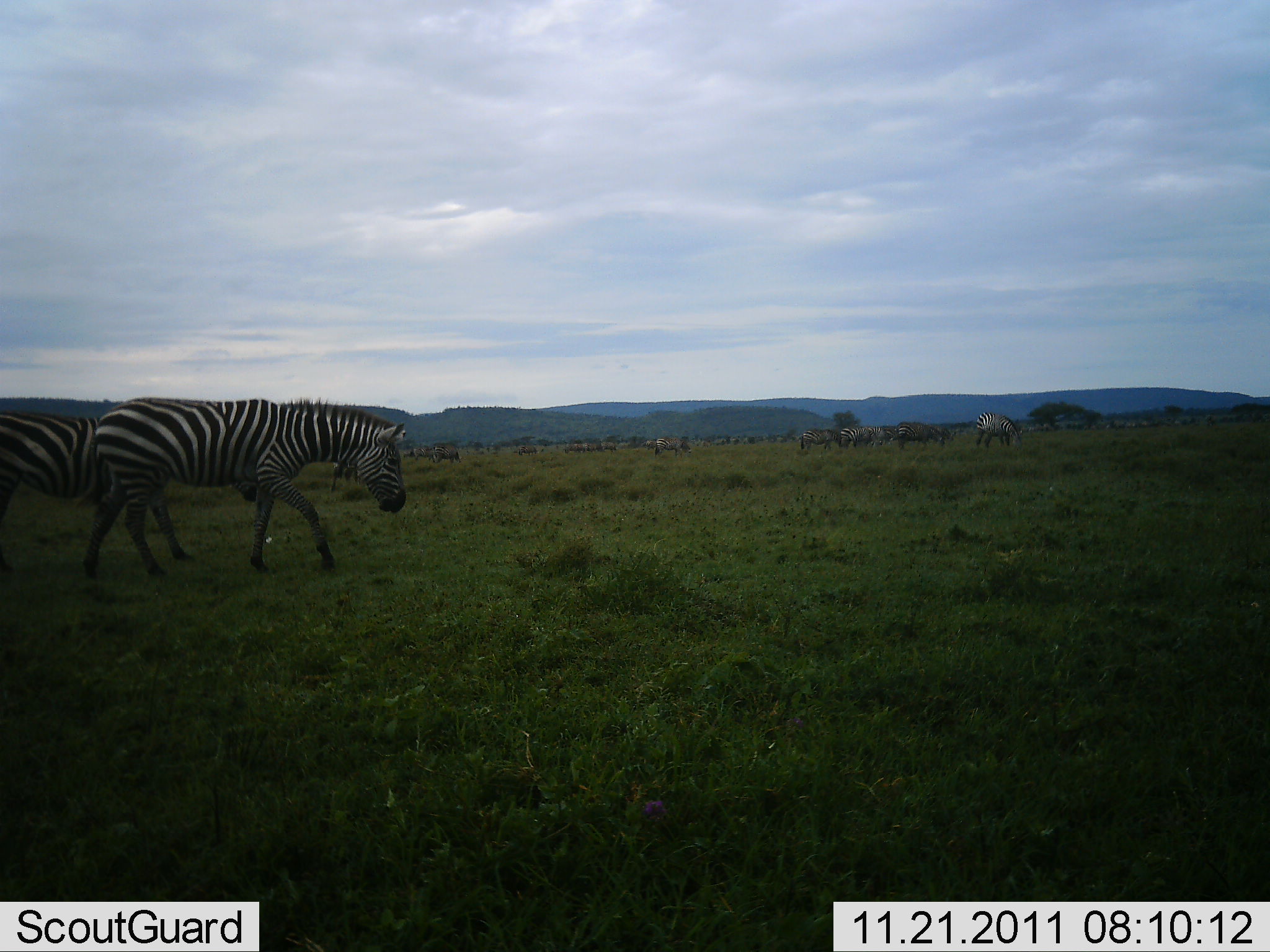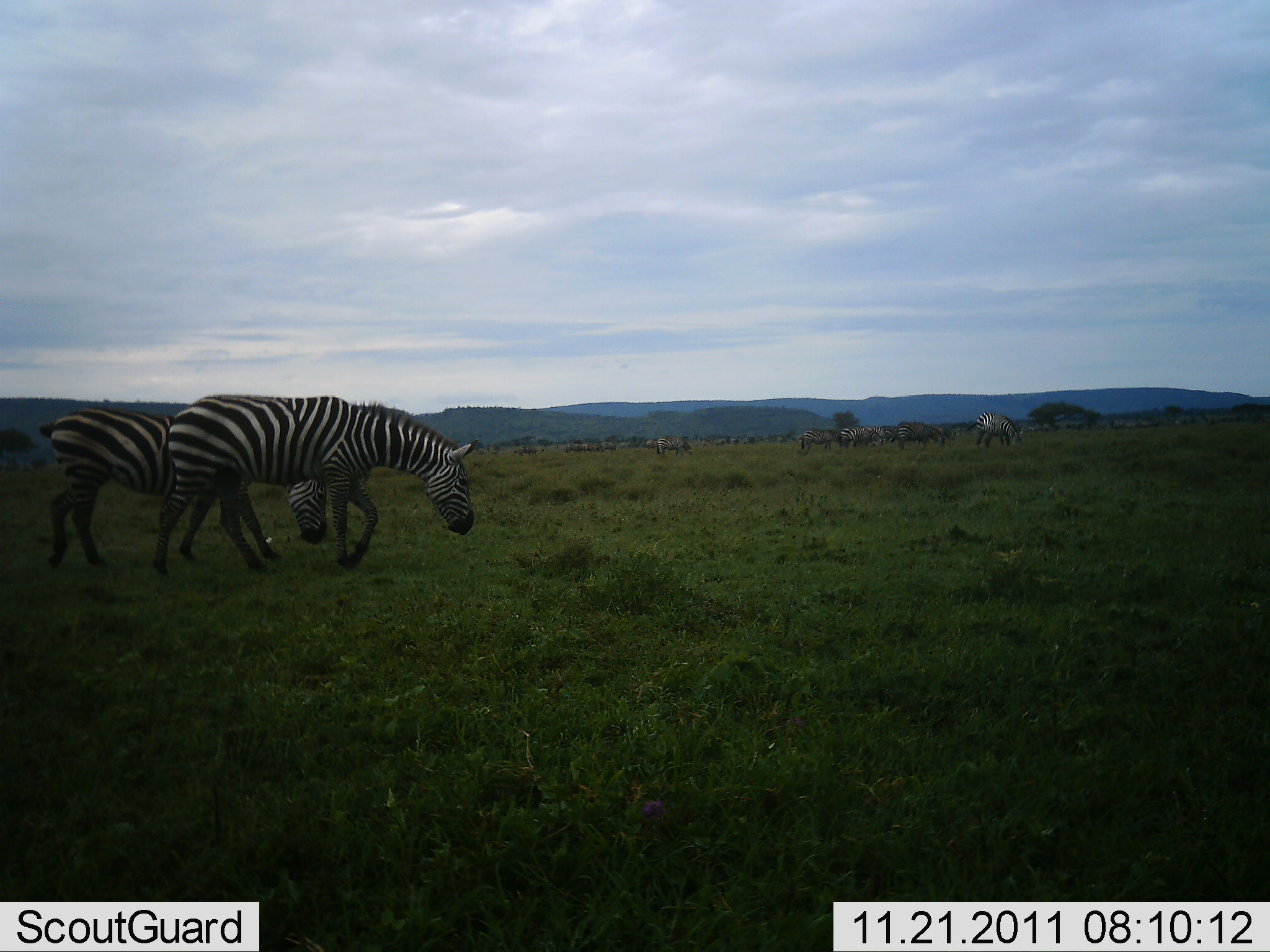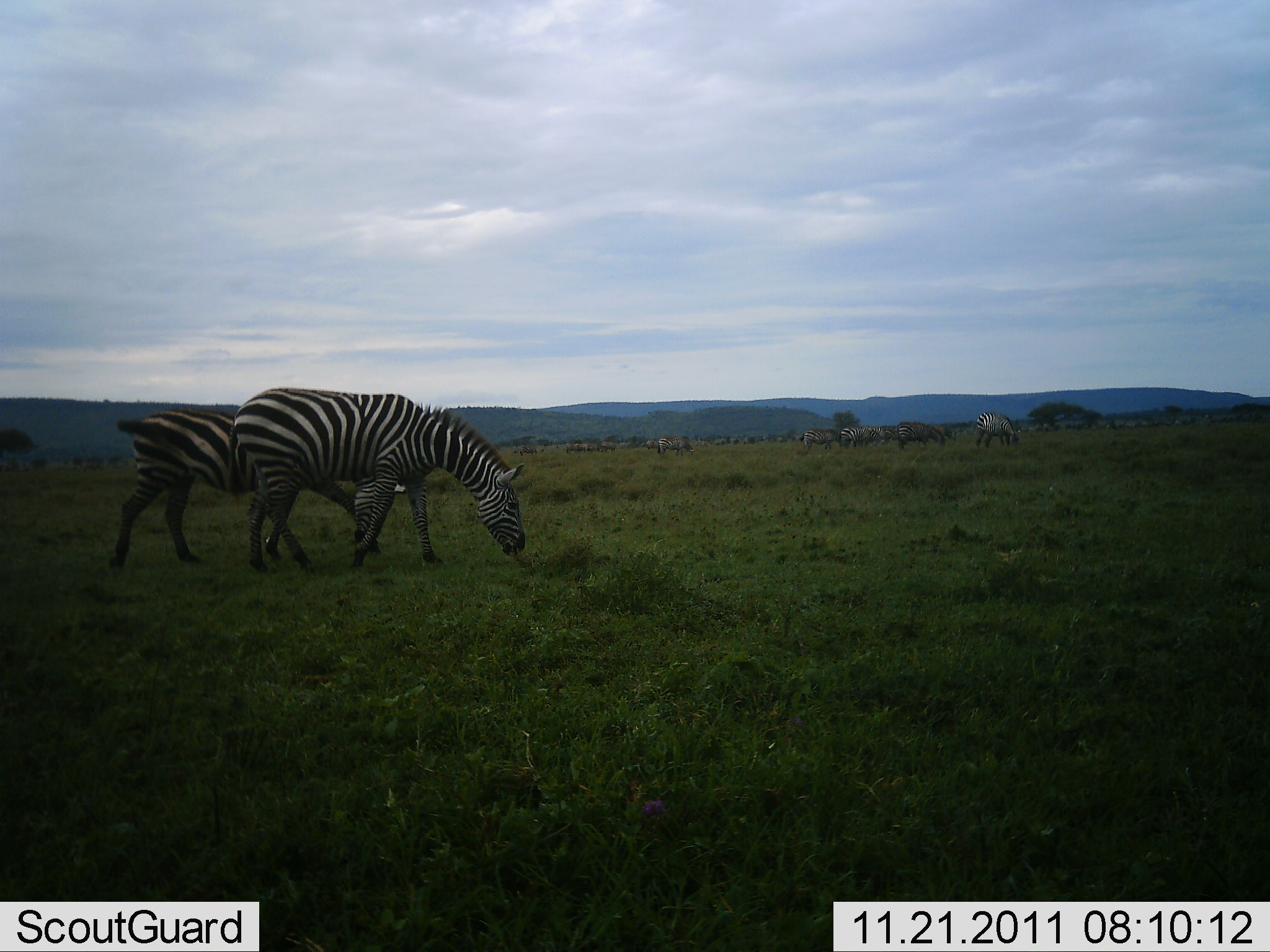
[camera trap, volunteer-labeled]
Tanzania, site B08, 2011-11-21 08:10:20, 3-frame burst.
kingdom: Animalia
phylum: Chordata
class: Mammalia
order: Perissodactyla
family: Equidae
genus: Equus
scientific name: Equus quagga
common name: plains zebra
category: zebra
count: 7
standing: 31%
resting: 0%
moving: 88%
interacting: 0%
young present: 0%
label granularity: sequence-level